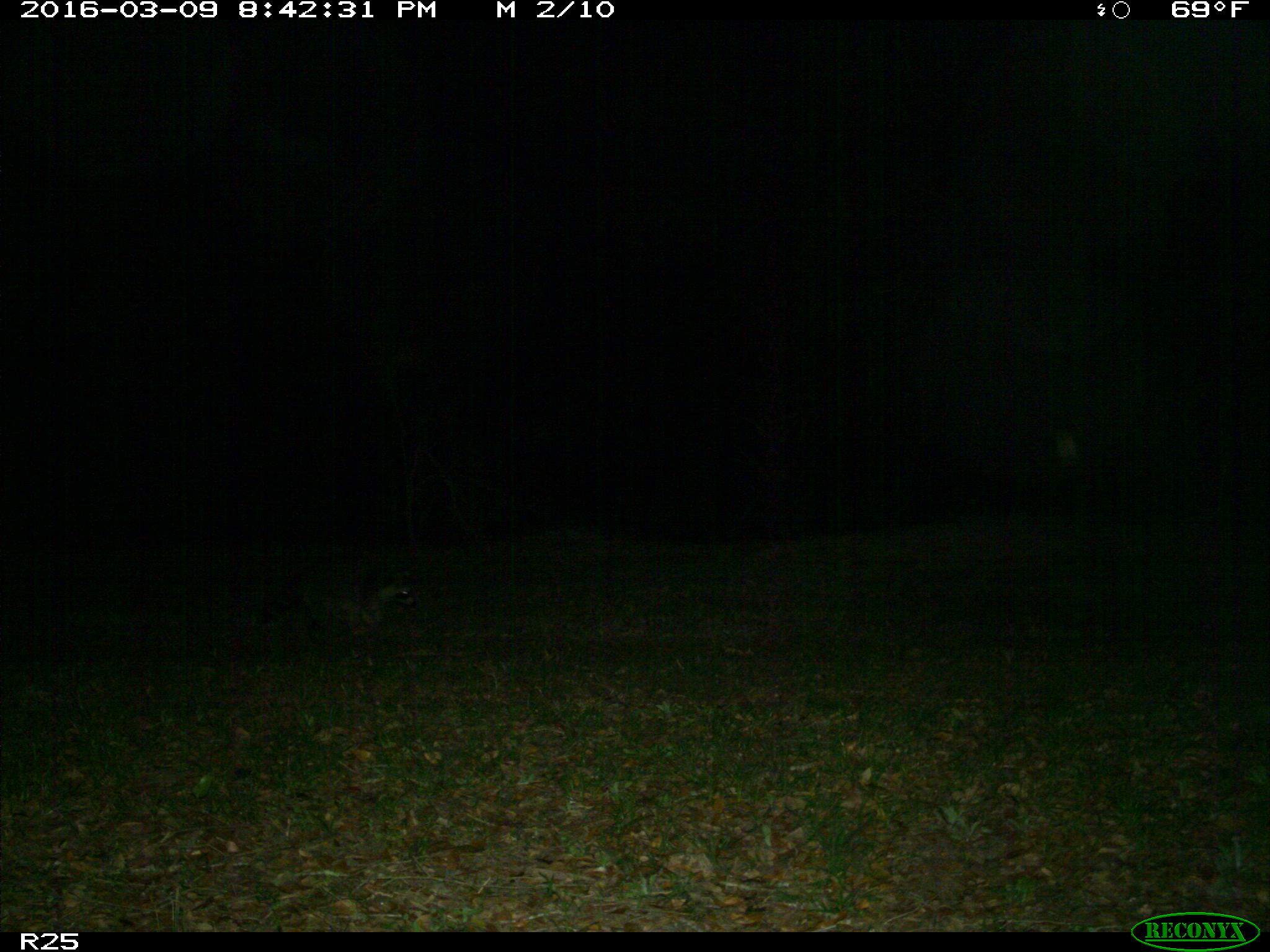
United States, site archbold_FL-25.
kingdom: Animalia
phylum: Chordata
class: Mammalia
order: Carnivora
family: Procyonidae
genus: Procyon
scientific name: Procyon lotor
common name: common raccoon